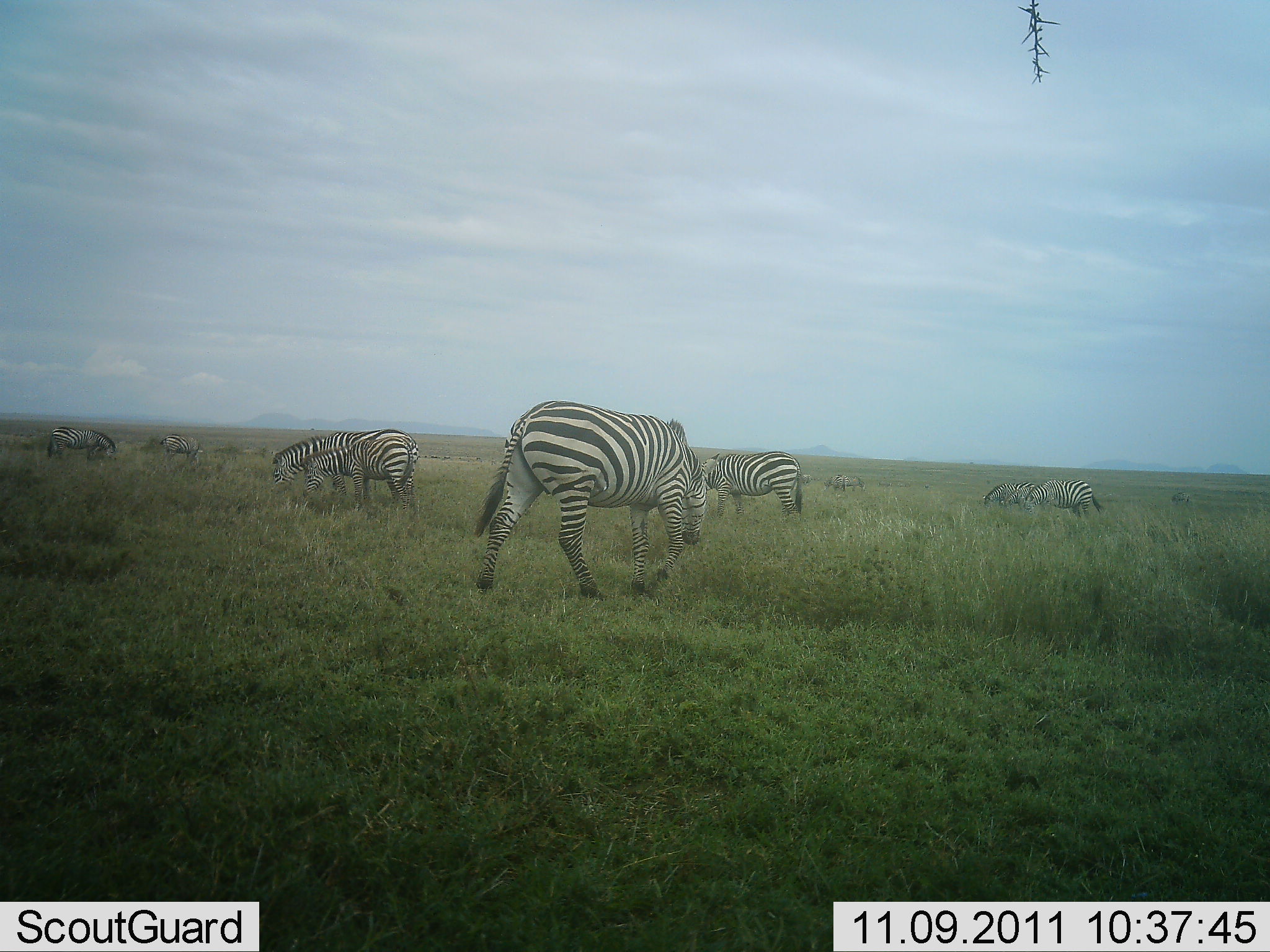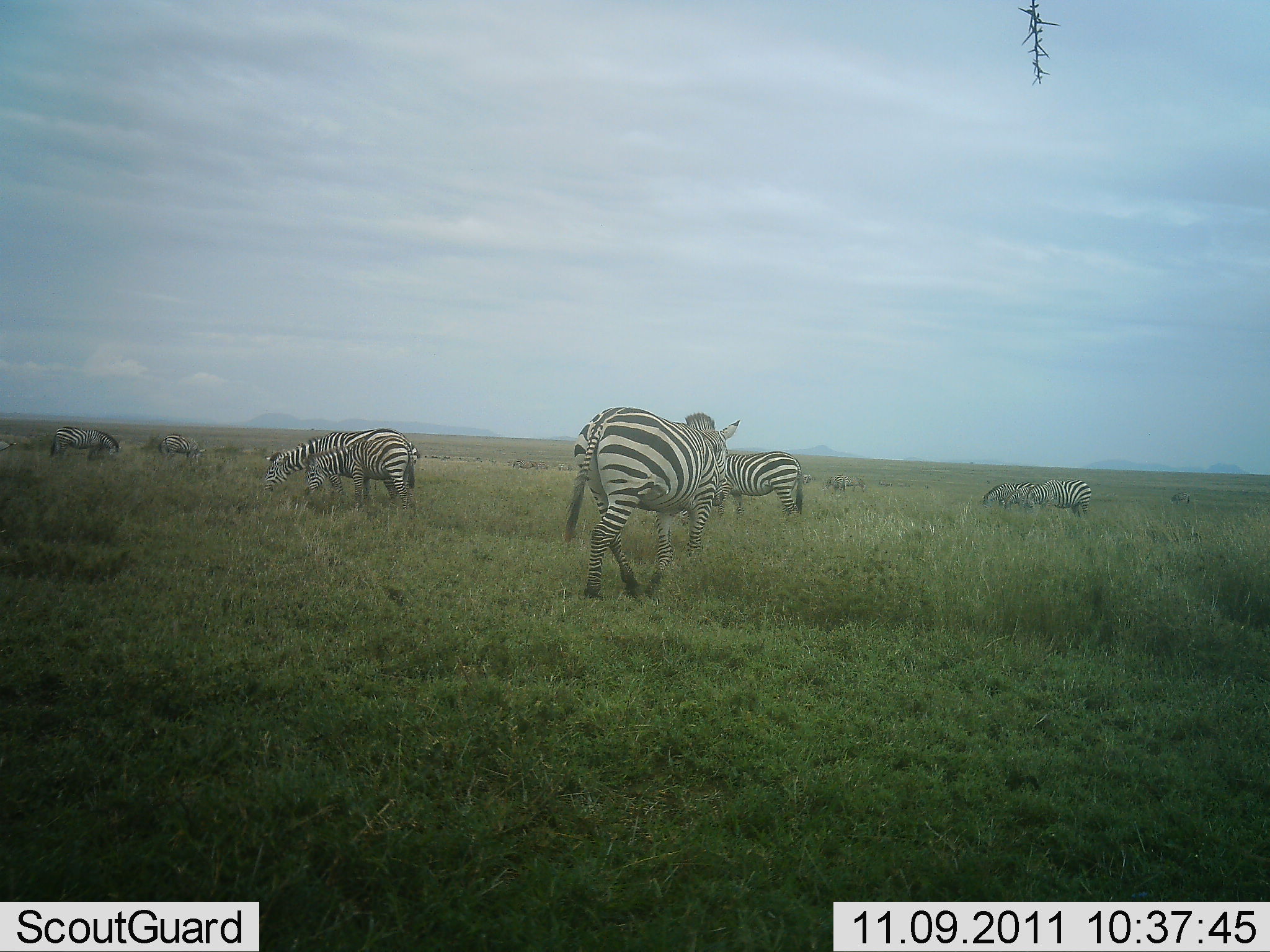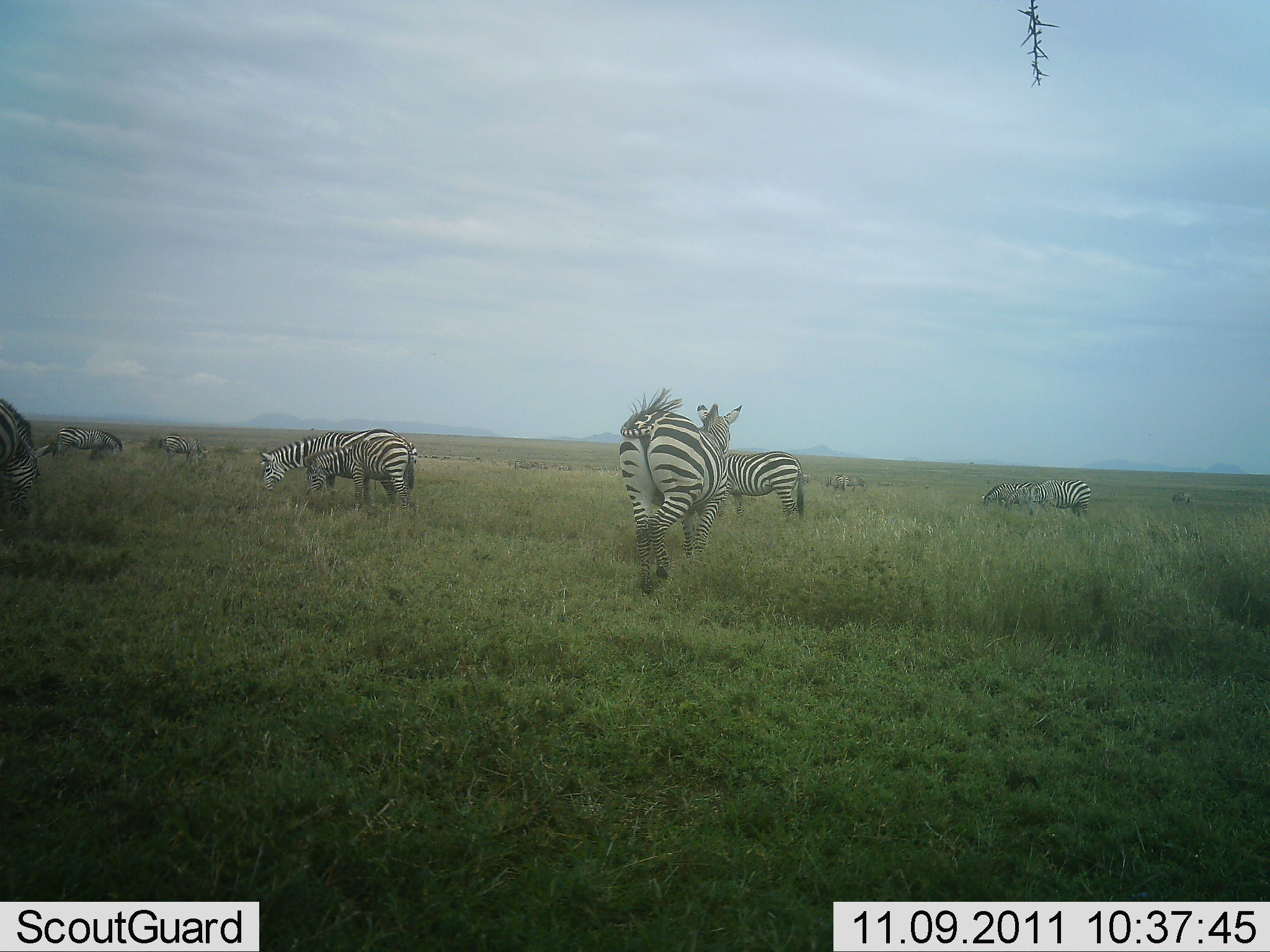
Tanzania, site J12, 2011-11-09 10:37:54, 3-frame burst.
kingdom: Animalia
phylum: Chordata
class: Mammalia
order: Perissodactyla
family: Equidae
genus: Equus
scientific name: Equus quagga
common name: plains zebra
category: zebra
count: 11-50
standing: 30%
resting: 0%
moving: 40%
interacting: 0%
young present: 10%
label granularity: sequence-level